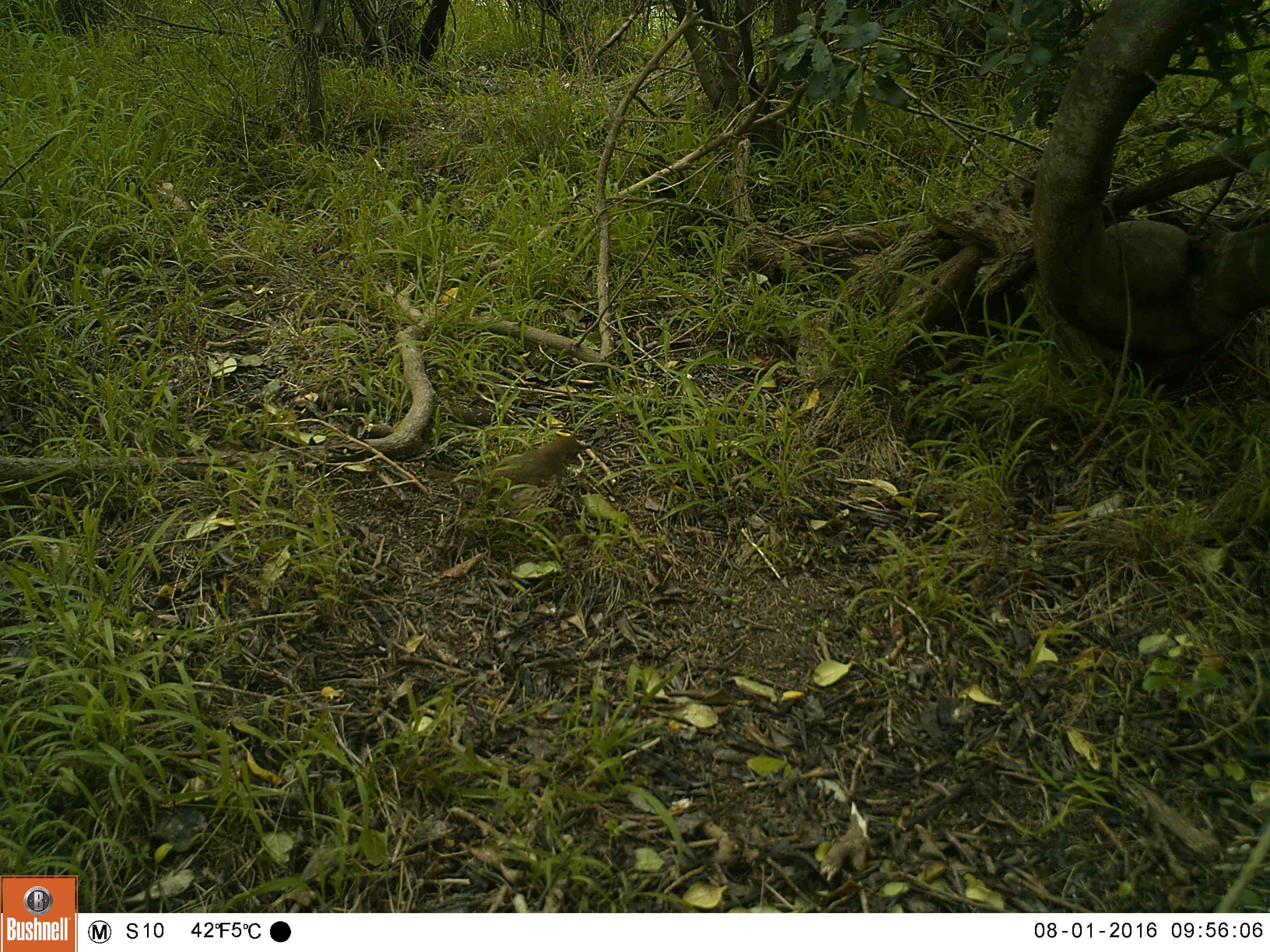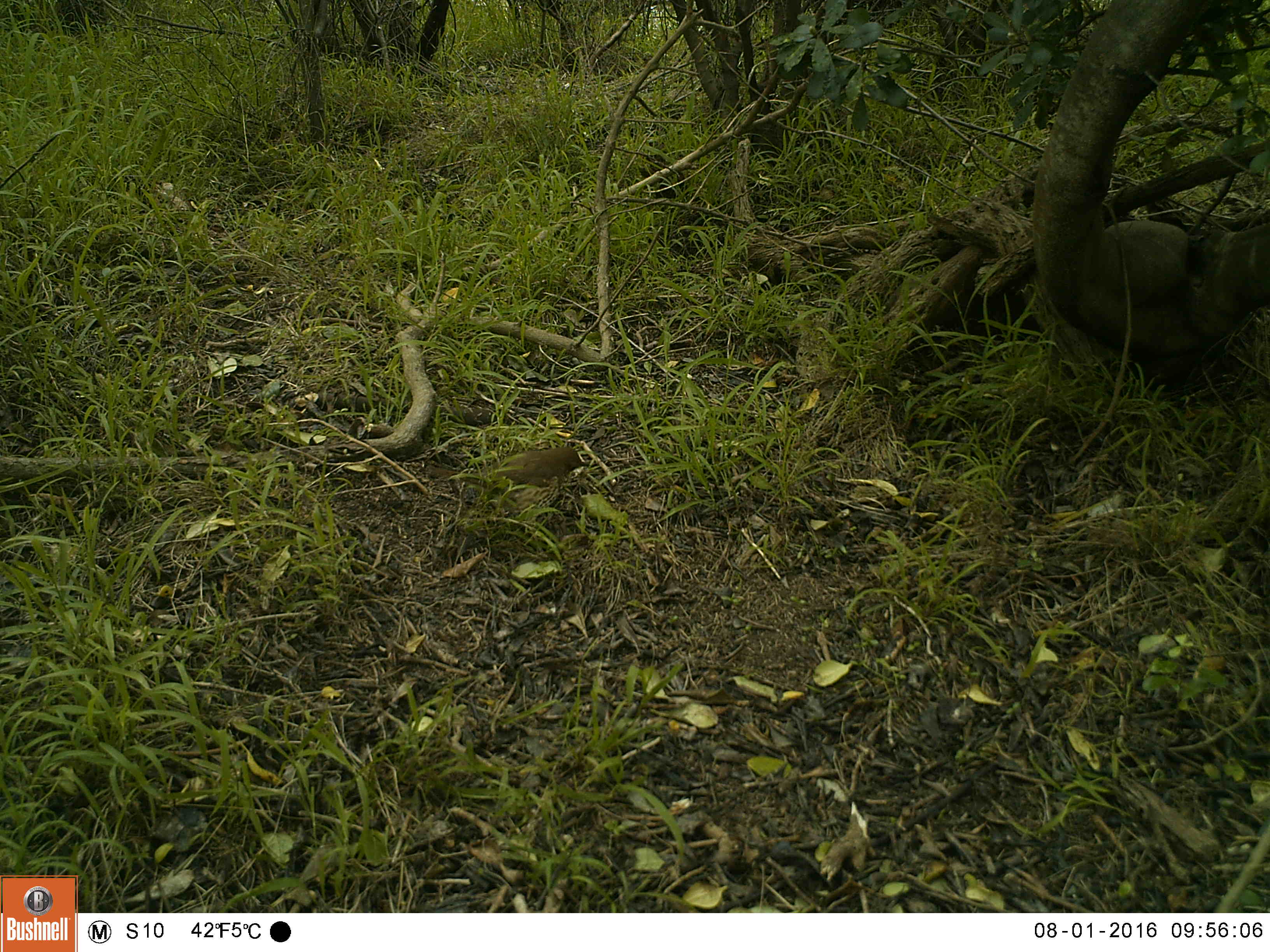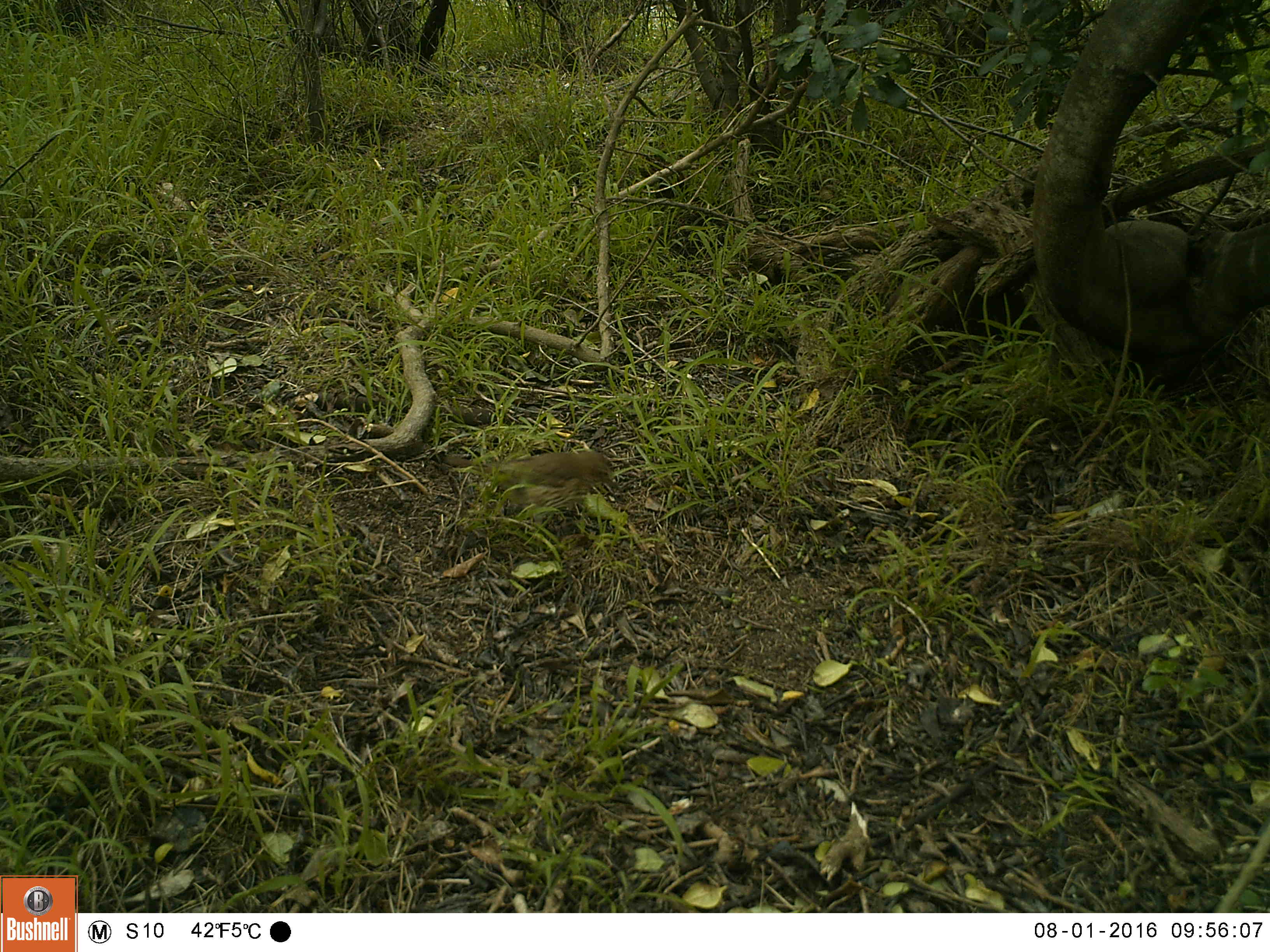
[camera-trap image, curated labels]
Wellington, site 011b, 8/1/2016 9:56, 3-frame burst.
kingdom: Animalia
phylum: Chordata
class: Aves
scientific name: Aves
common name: bird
Bird (Aves).